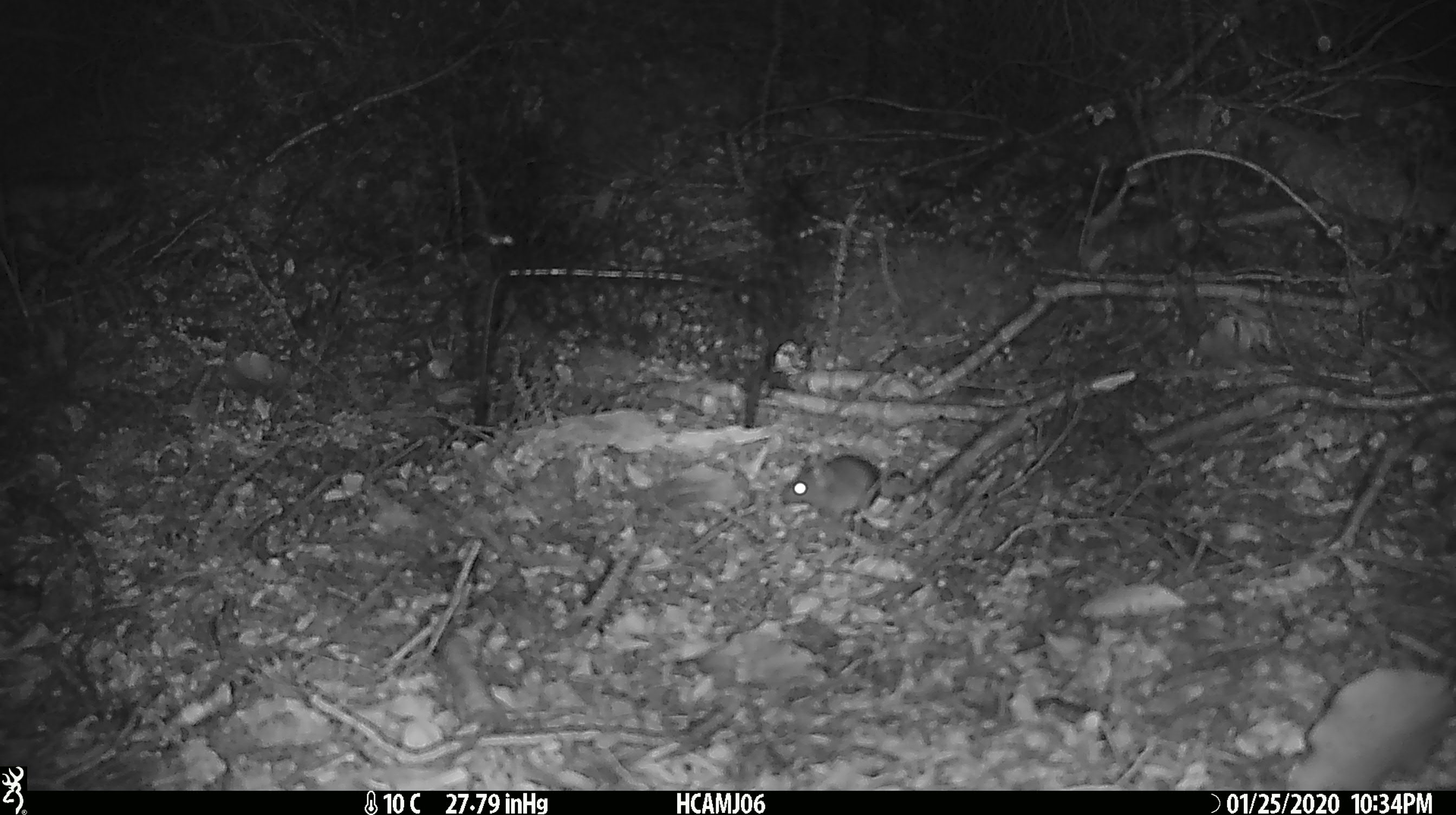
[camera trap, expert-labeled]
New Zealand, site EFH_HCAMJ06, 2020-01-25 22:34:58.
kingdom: Animalia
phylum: Chordata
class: Mammalia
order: Rodentia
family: Muridae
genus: Mus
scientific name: Mus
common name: mouse